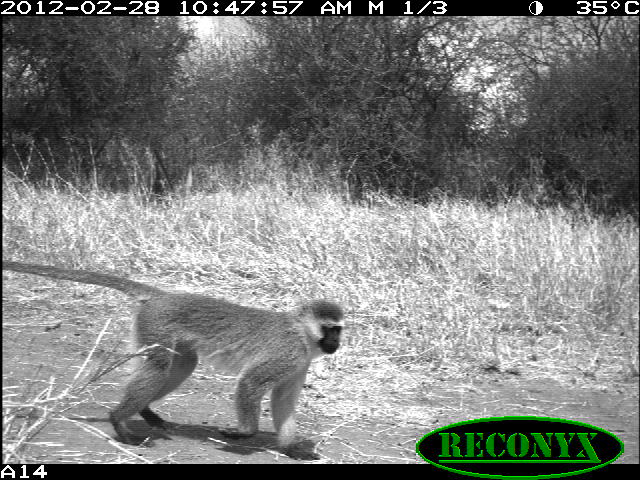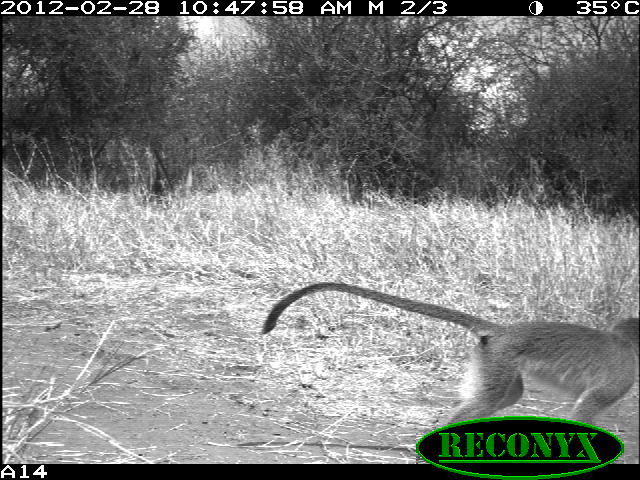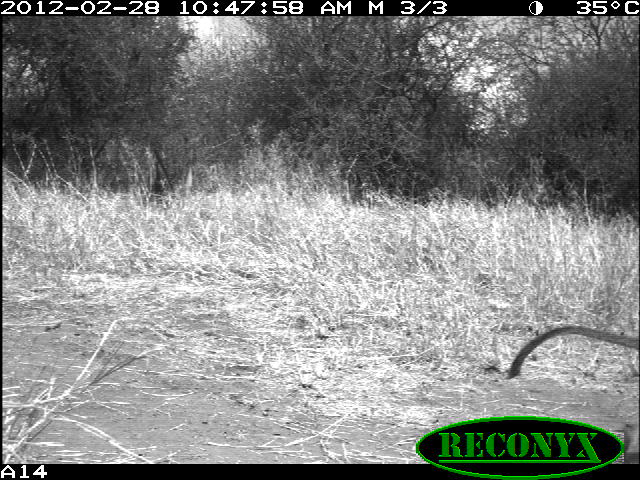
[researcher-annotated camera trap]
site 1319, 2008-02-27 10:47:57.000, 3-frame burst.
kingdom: Animalia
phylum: Chordata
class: Mammalia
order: Primates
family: Cercopithecidae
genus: Chlorocebus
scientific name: Chlorocebus pygerythrus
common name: vervet monkey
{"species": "Chlorocebus pygerythrus (vervet monkey)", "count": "1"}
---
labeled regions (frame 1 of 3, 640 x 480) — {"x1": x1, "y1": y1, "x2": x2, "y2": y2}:
chlorocebus pygerythrus: {"x1": 1, "y1": 259, "x2": 345, "y2": 461}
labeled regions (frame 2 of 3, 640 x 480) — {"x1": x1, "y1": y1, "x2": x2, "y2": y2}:
chlorocebus pygerythrus: {"x1": 260, "y1": 280, "x2": 640, "y2": 463}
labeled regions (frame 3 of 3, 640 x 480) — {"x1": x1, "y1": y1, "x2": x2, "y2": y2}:
chlorocebus pygerythrus: {"x1": 505, "y1": 324, "x2": 640, "y2": 381}